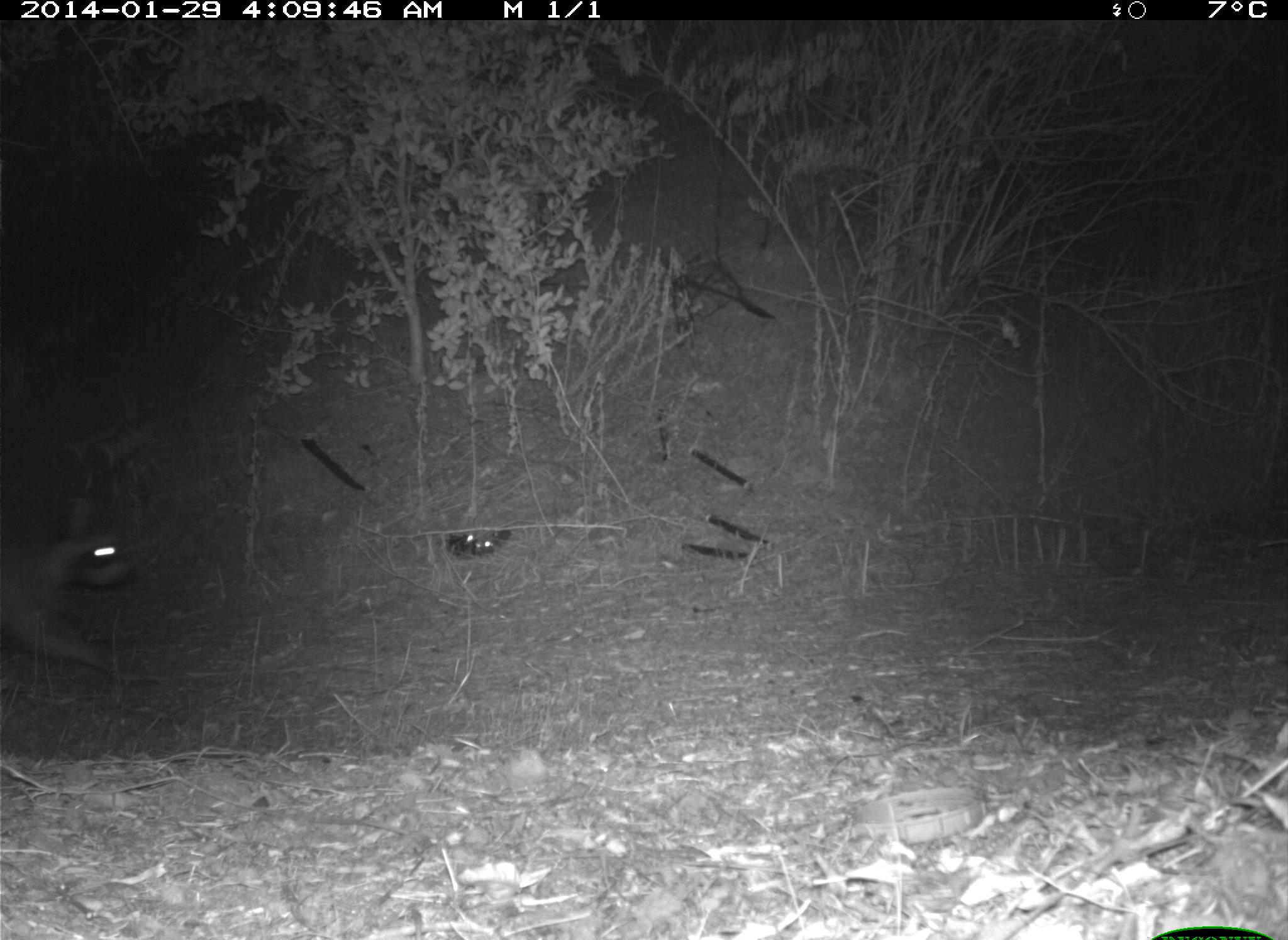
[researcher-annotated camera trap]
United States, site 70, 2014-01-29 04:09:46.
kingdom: Animalia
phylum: Chordata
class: Mammalia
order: Carnivora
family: Procyonidae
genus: Procyon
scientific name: Procyon lotor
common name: raccoon